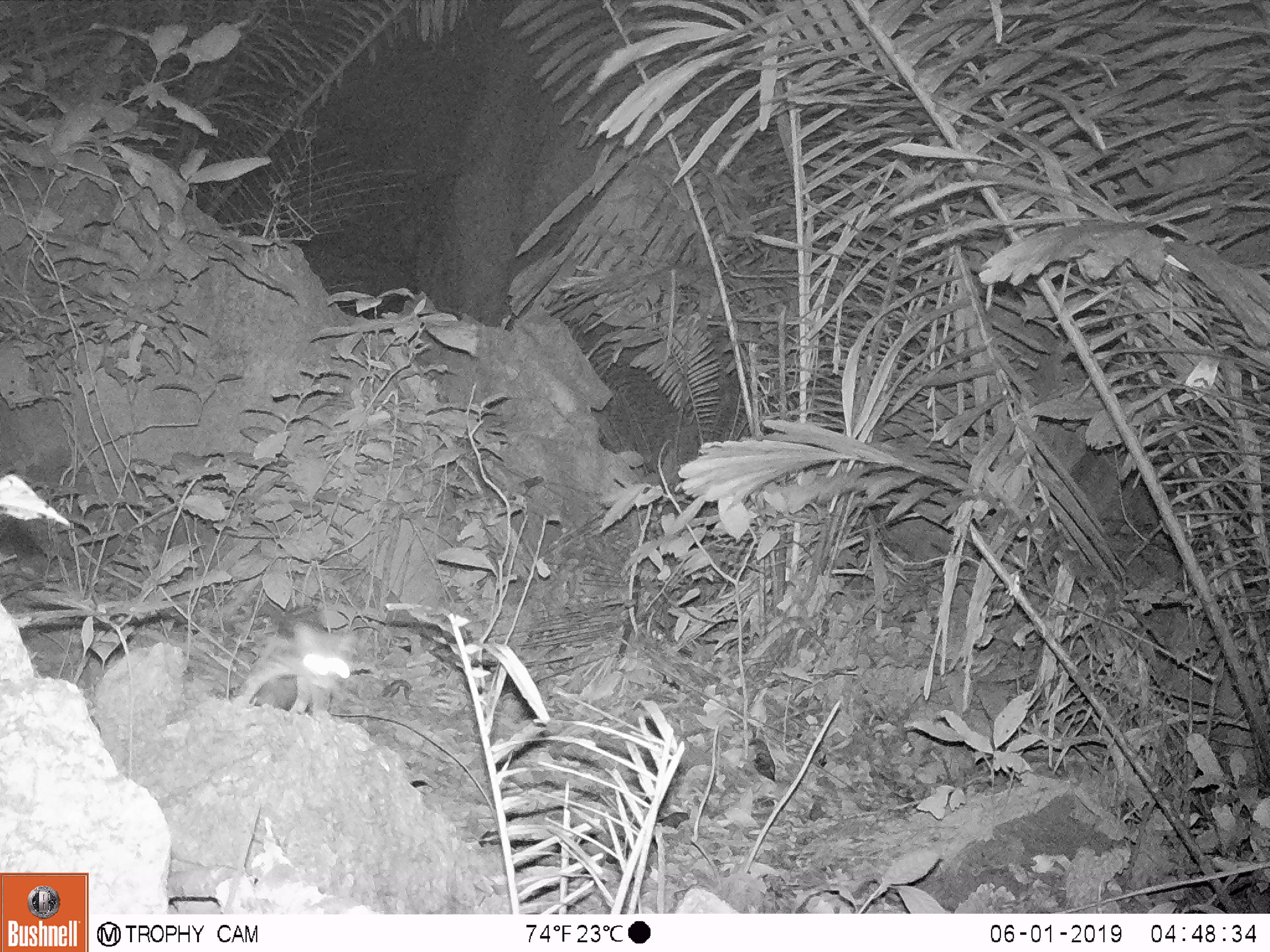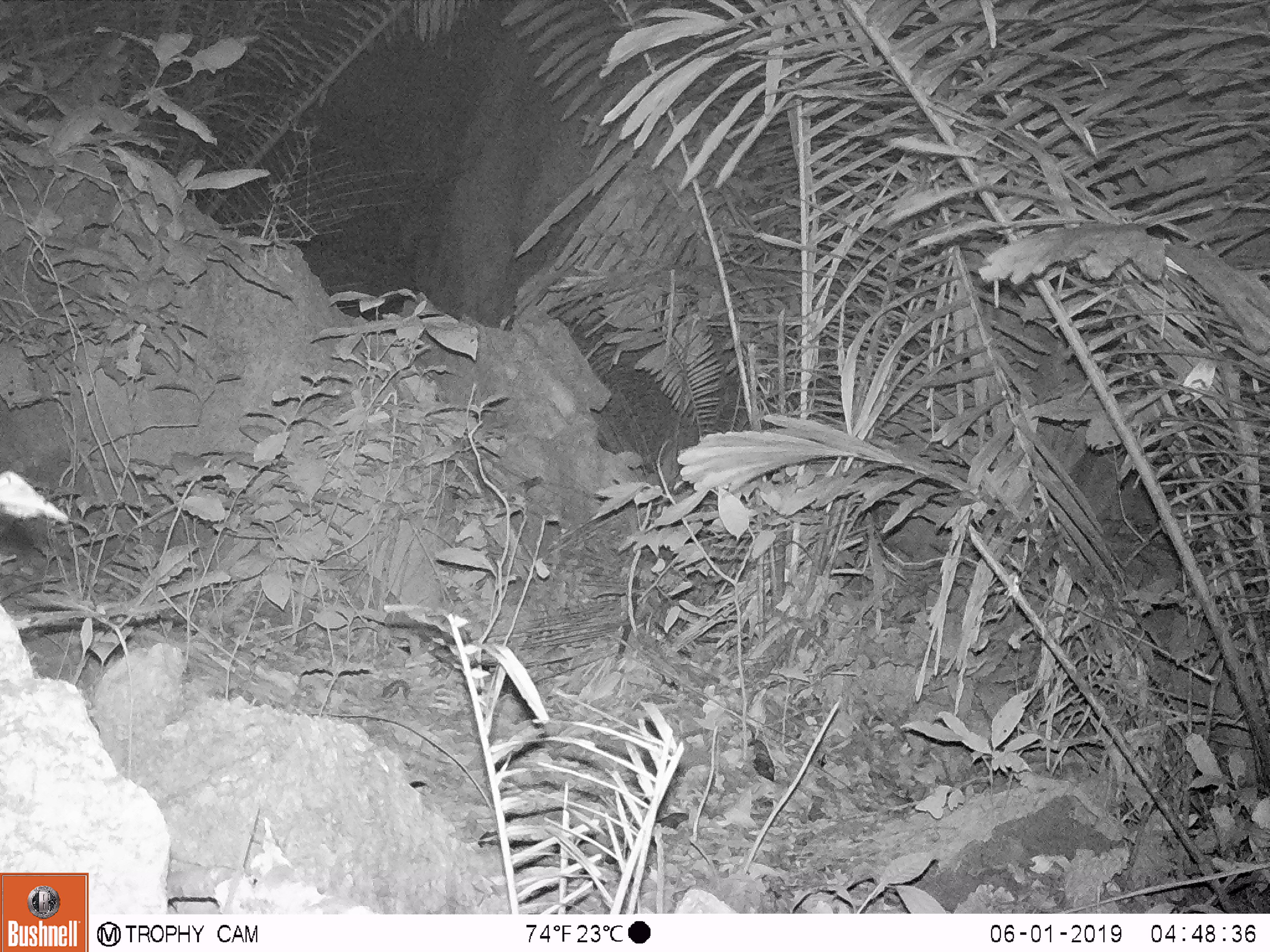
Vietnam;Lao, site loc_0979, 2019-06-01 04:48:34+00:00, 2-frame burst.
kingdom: Animalia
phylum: Chordata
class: Mammalia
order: Carnivora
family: Prionodontidae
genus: Prionodon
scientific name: Prionodon pardicolor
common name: spotted linsang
Spotted linsang (Prionodon pardicolor). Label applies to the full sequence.